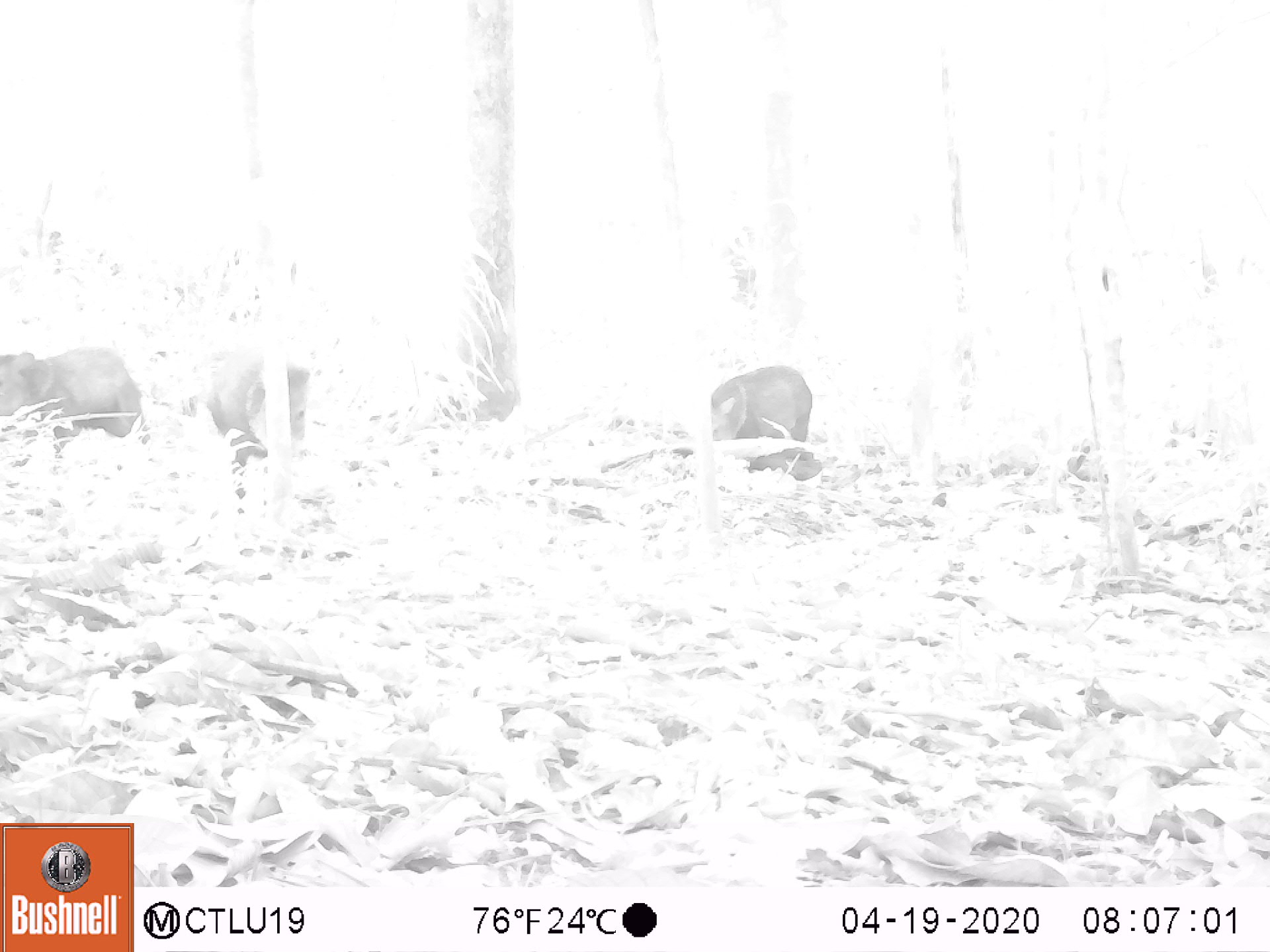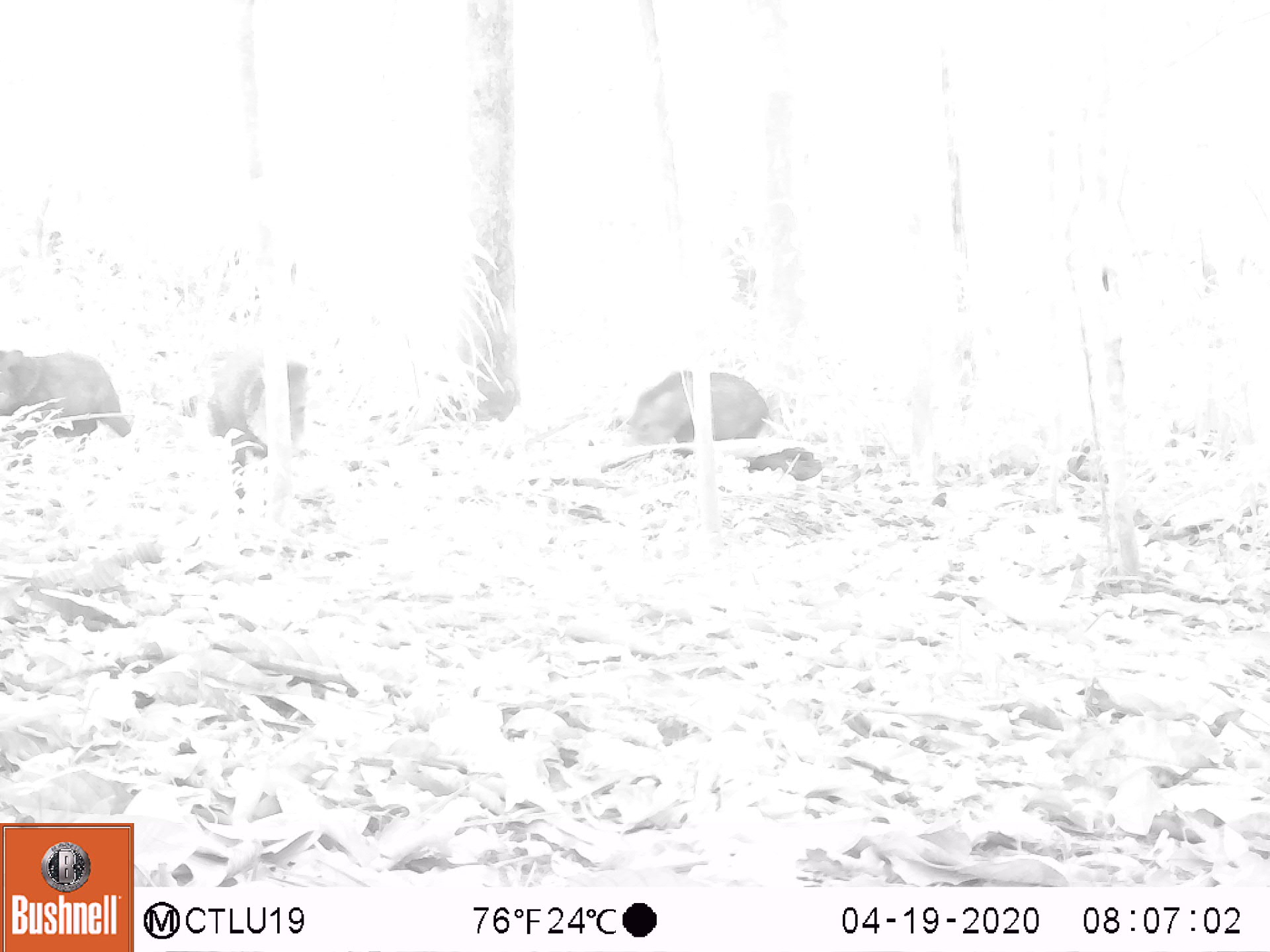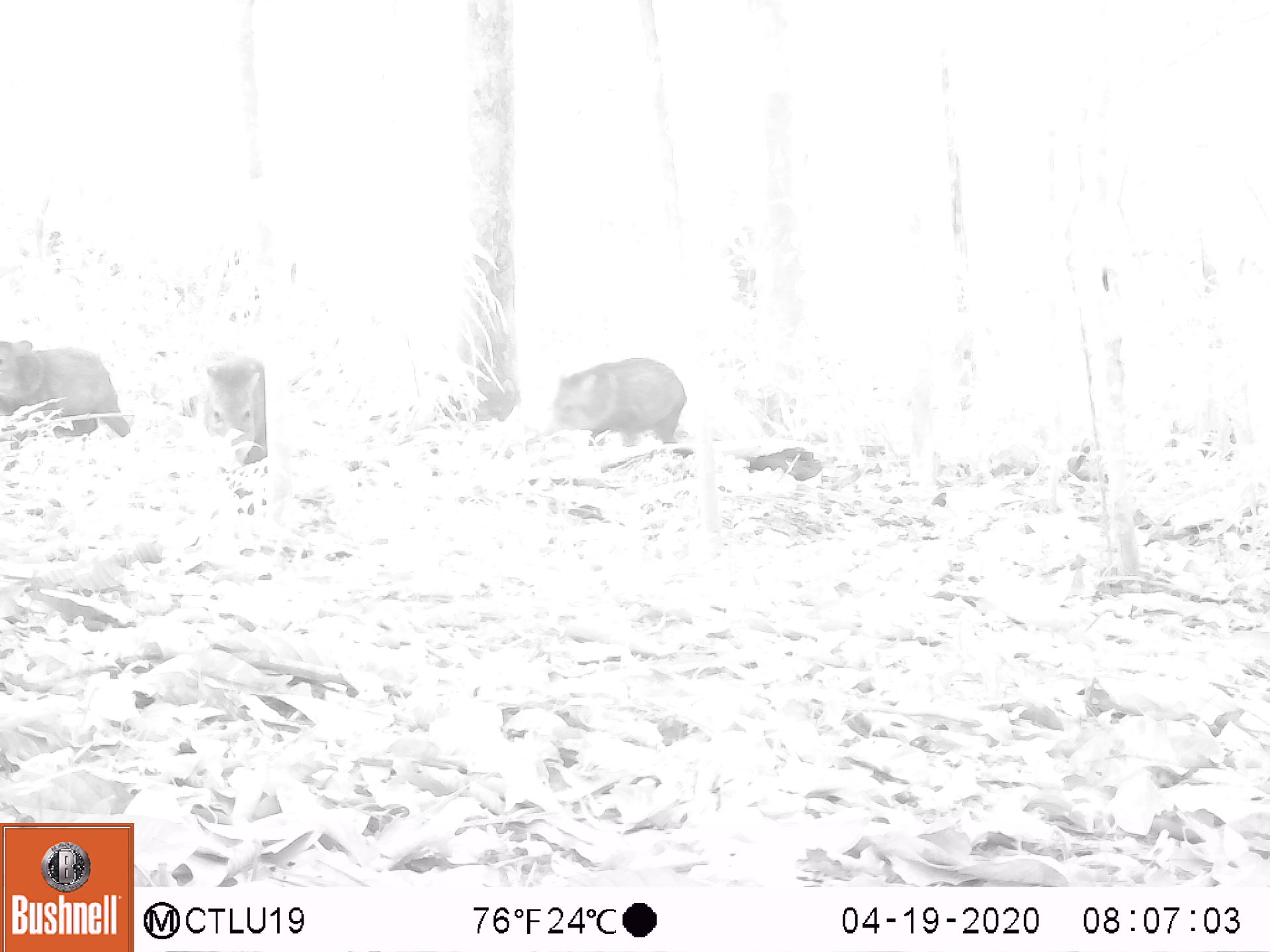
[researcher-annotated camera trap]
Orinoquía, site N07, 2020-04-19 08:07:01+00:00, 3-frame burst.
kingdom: Animalia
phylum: Chordata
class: Mammalia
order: Artiodactyla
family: Tayassuidae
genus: Pecari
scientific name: Pecari tajacu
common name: collared peccary